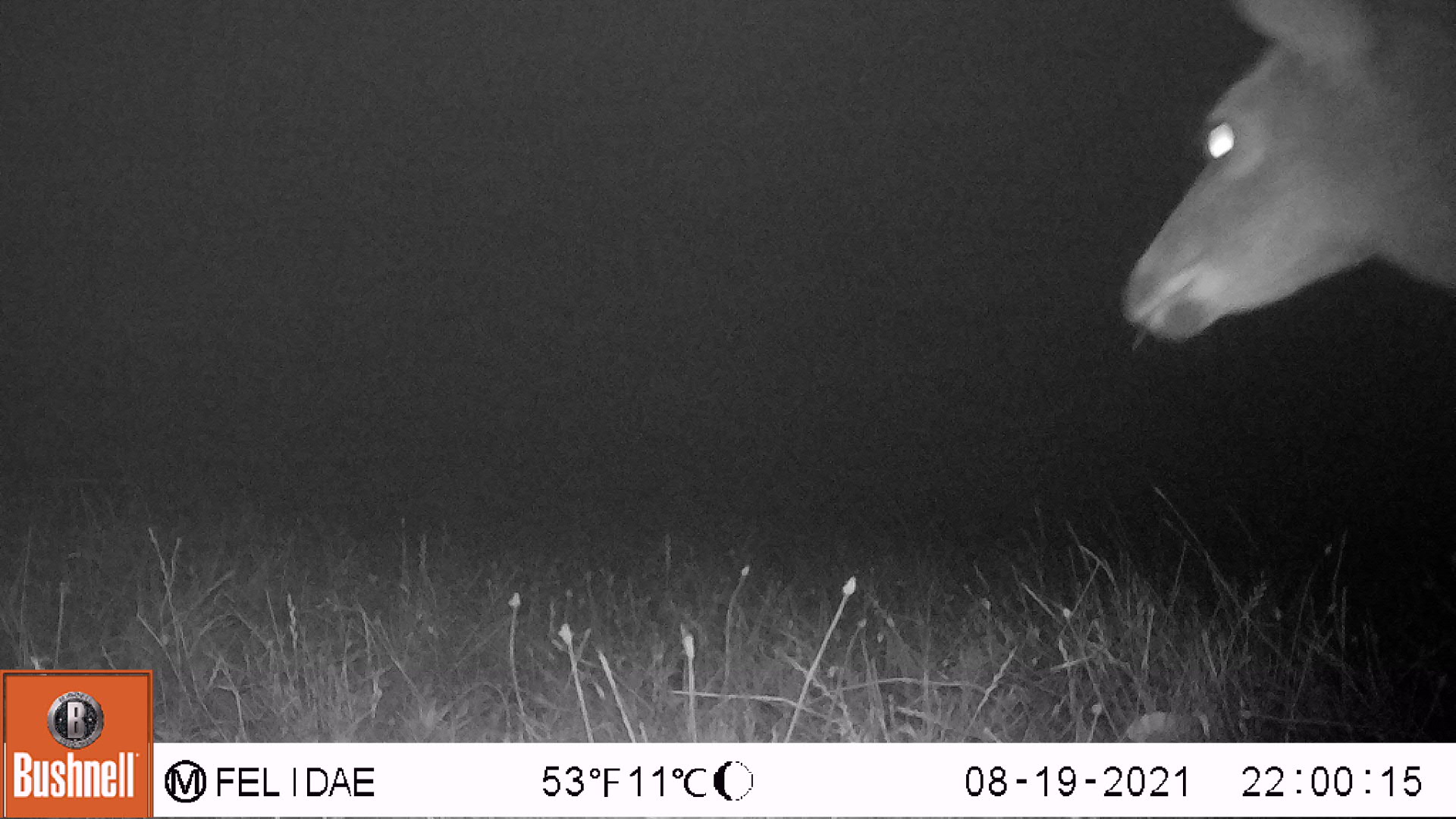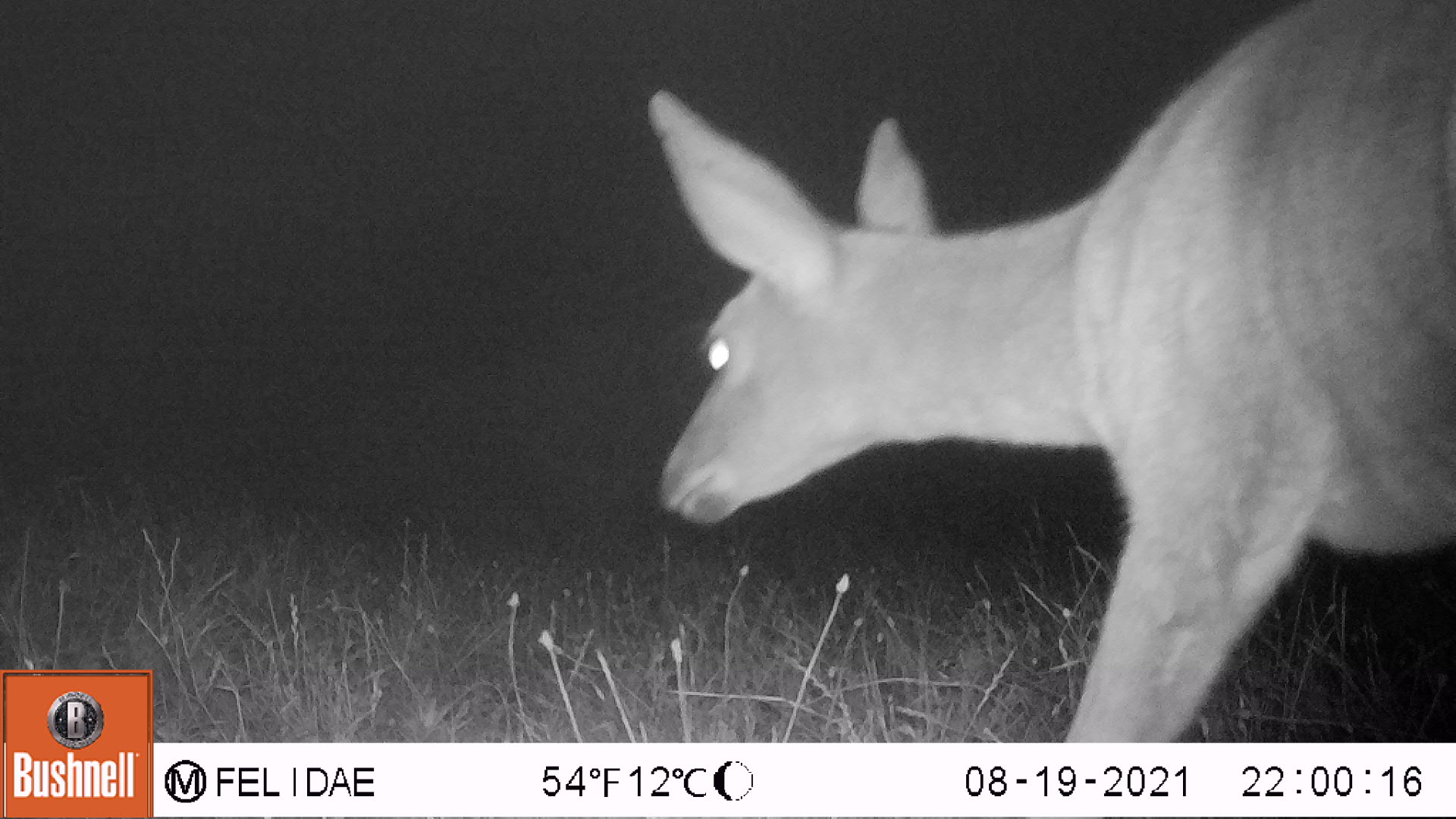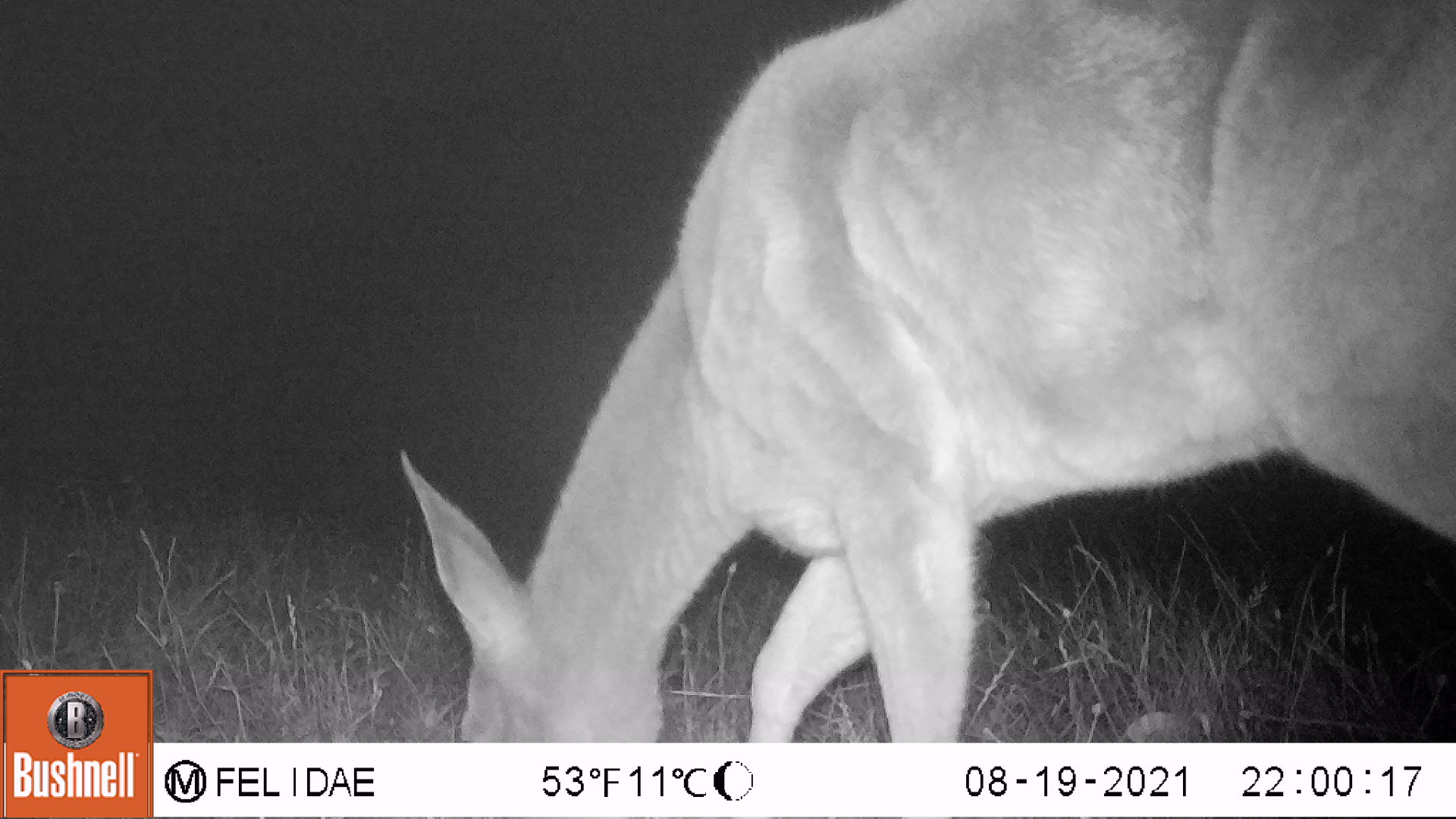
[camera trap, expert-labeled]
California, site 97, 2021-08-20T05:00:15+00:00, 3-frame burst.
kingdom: Animalia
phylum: Chordata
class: Mammalia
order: Artiodactyla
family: Cervidae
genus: Odocoileus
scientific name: Odocoileus hemionus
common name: mule deer